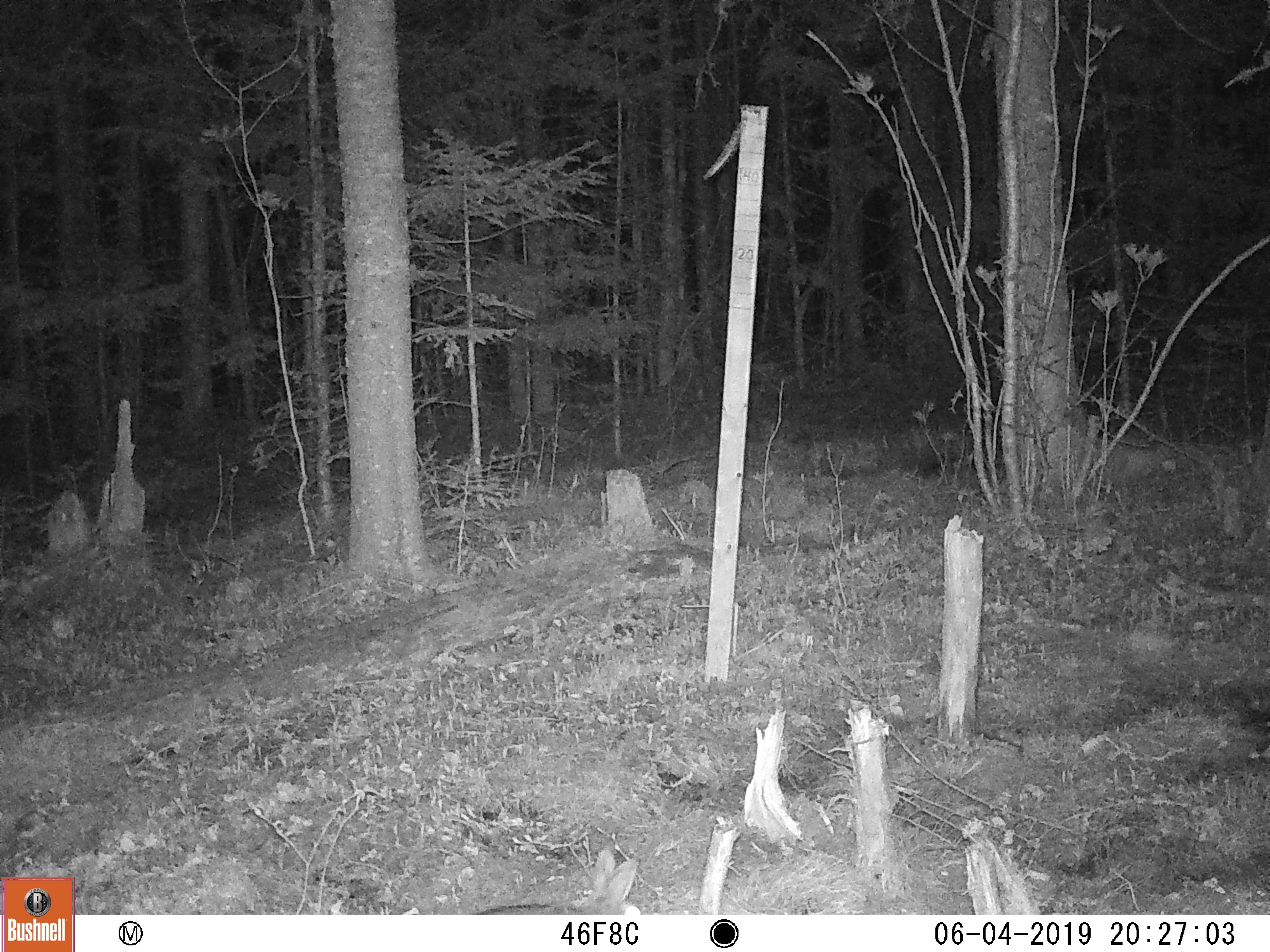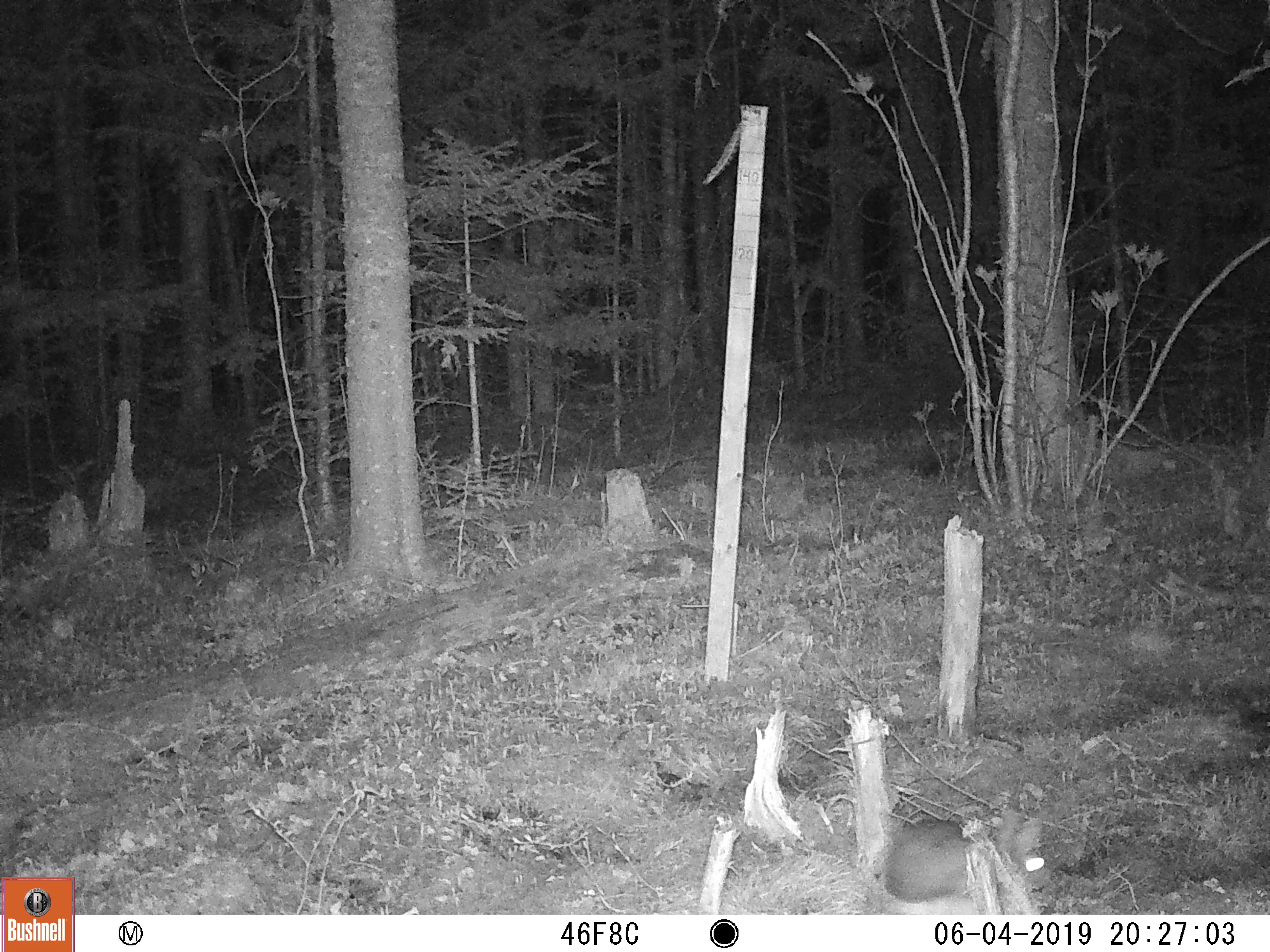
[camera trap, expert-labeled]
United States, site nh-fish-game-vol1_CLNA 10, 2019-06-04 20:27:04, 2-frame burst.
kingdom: Animalia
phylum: Chordata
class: Mammalia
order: Lagomorpha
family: Leporidae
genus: Lepus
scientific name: Lepus americanus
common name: snowshoe hare